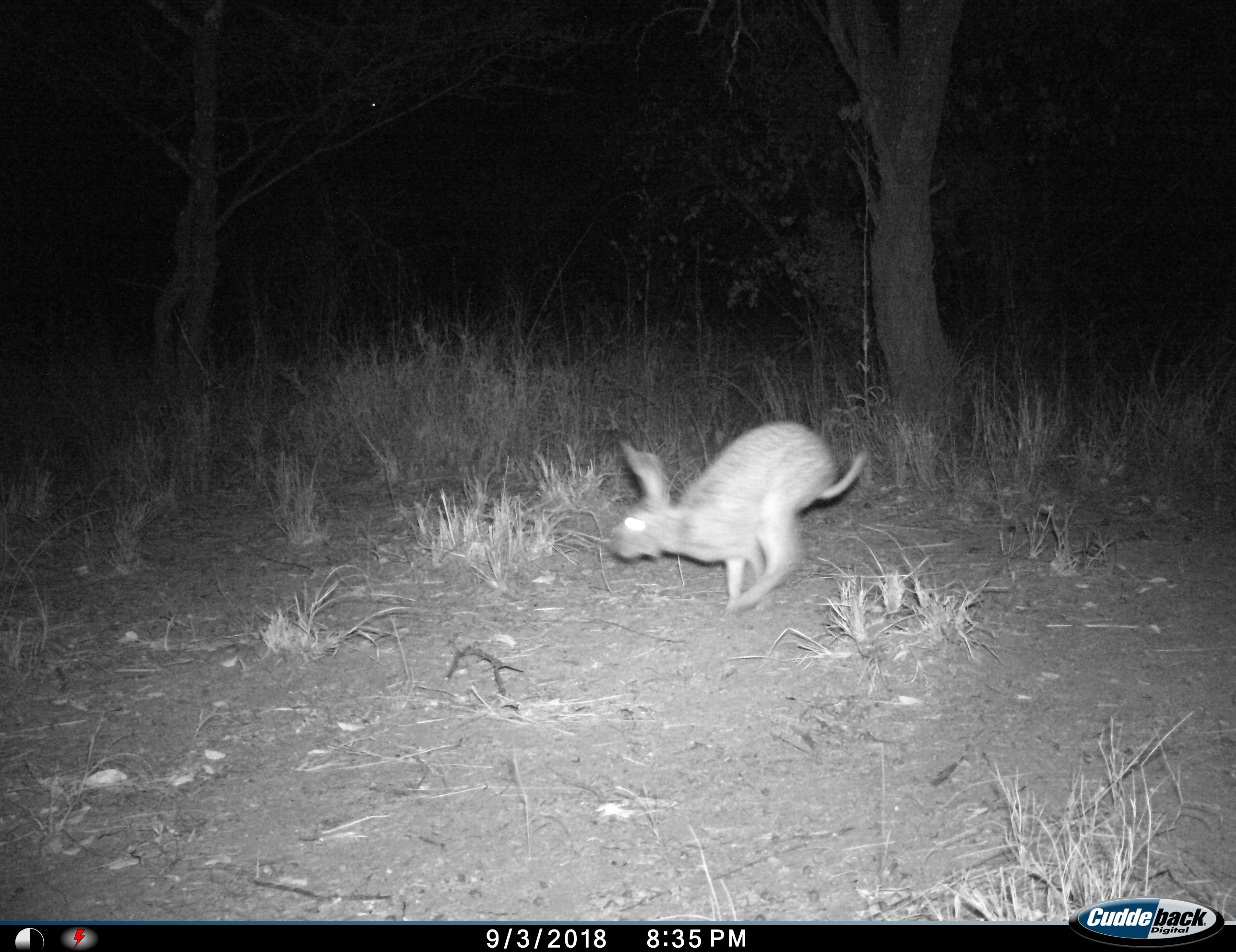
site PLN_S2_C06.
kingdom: Animalia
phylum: Chordata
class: Mammalia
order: Lagomorpha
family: Leporidae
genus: Lepus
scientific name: Lepus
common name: hare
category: hareunknown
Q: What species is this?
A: Hareunknown (hare) (Lepus).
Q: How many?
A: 1.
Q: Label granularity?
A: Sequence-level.